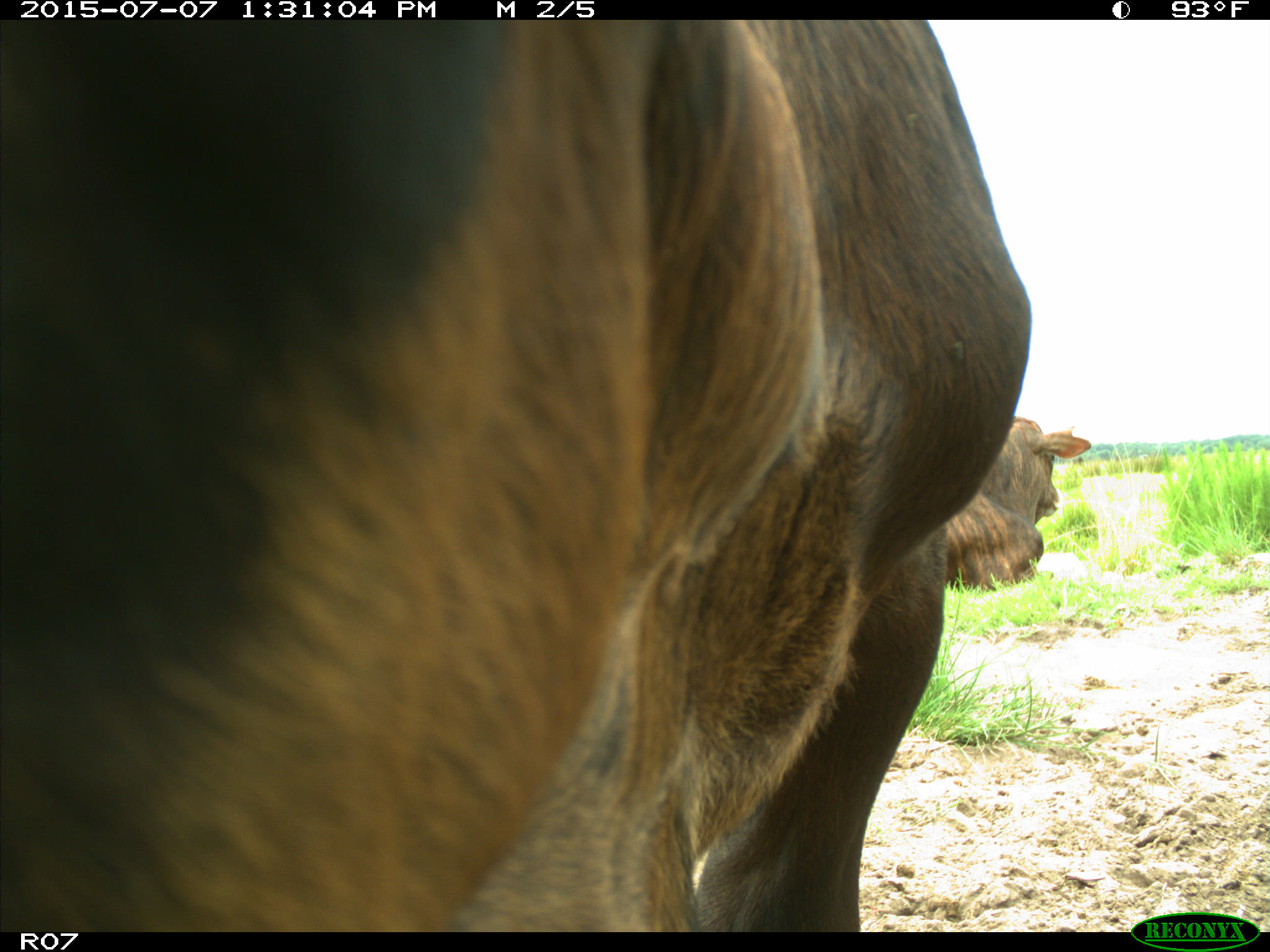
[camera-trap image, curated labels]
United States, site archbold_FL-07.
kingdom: Animalia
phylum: Chordata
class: Mammalia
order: Artiodactyla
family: Bovidae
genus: Bos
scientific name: Bos taurus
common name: domestic cow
Bos taurus (domestic cow).